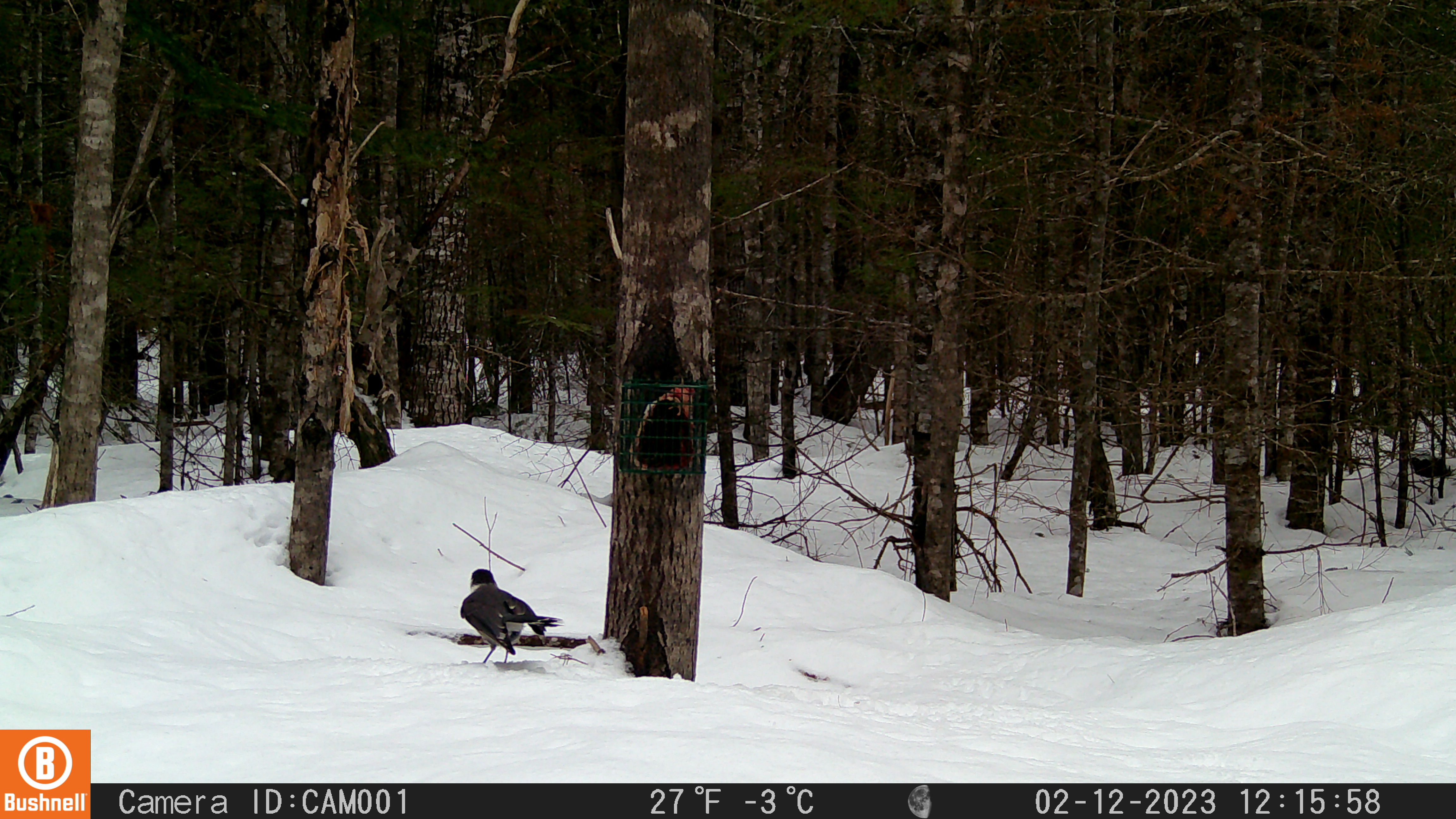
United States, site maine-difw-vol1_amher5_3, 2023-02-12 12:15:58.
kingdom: Animalia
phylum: Chordata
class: Aves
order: Passeriformes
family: Corvidae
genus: Perisoreus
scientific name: Perisoreus canadensis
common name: canada jay